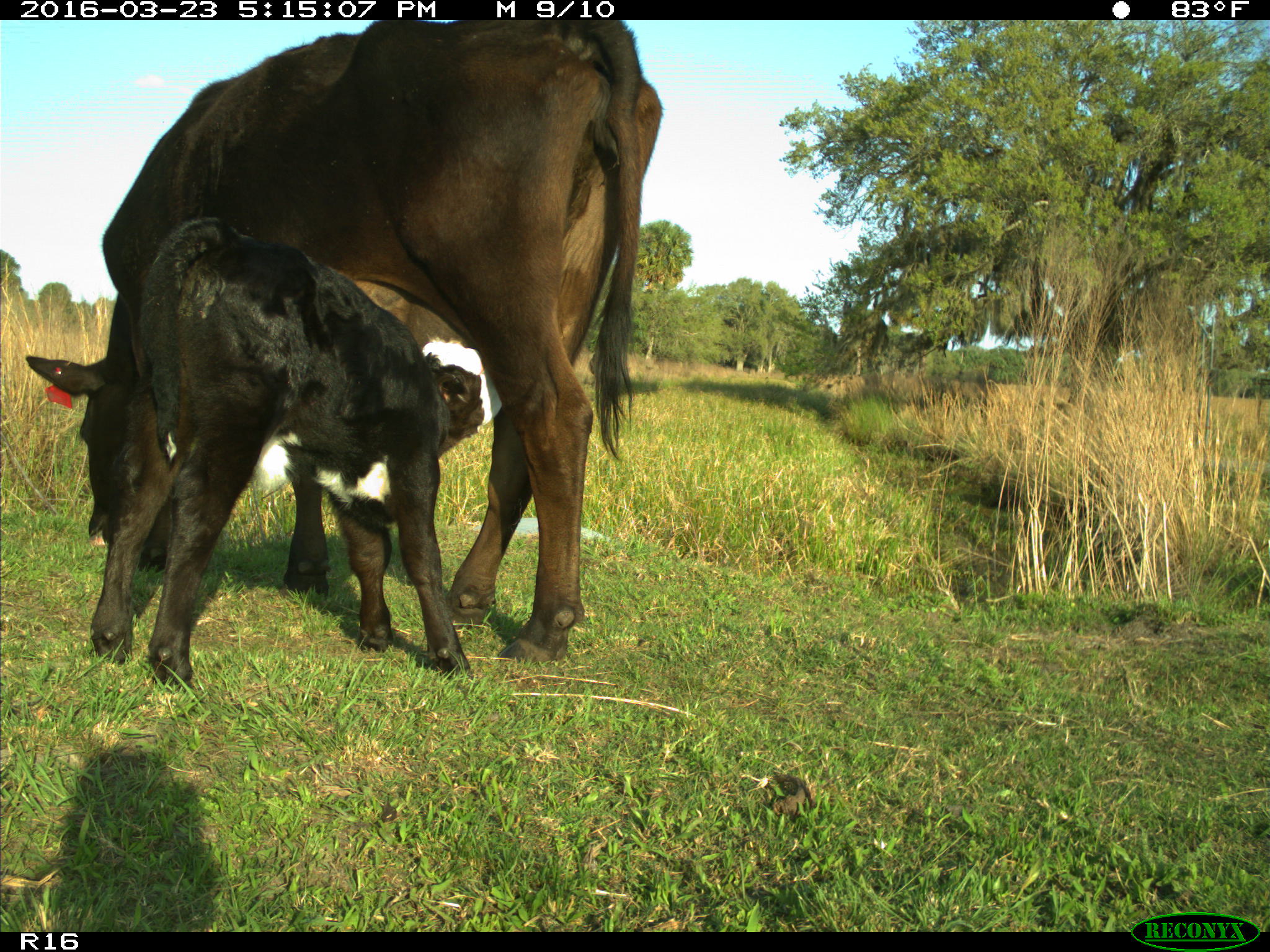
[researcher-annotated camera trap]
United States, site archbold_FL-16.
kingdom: Animalia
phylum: Chordata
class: Mammalia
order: Artiodactyla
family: Bovidae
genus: Bos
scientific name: Bos taurus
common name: domestic cow